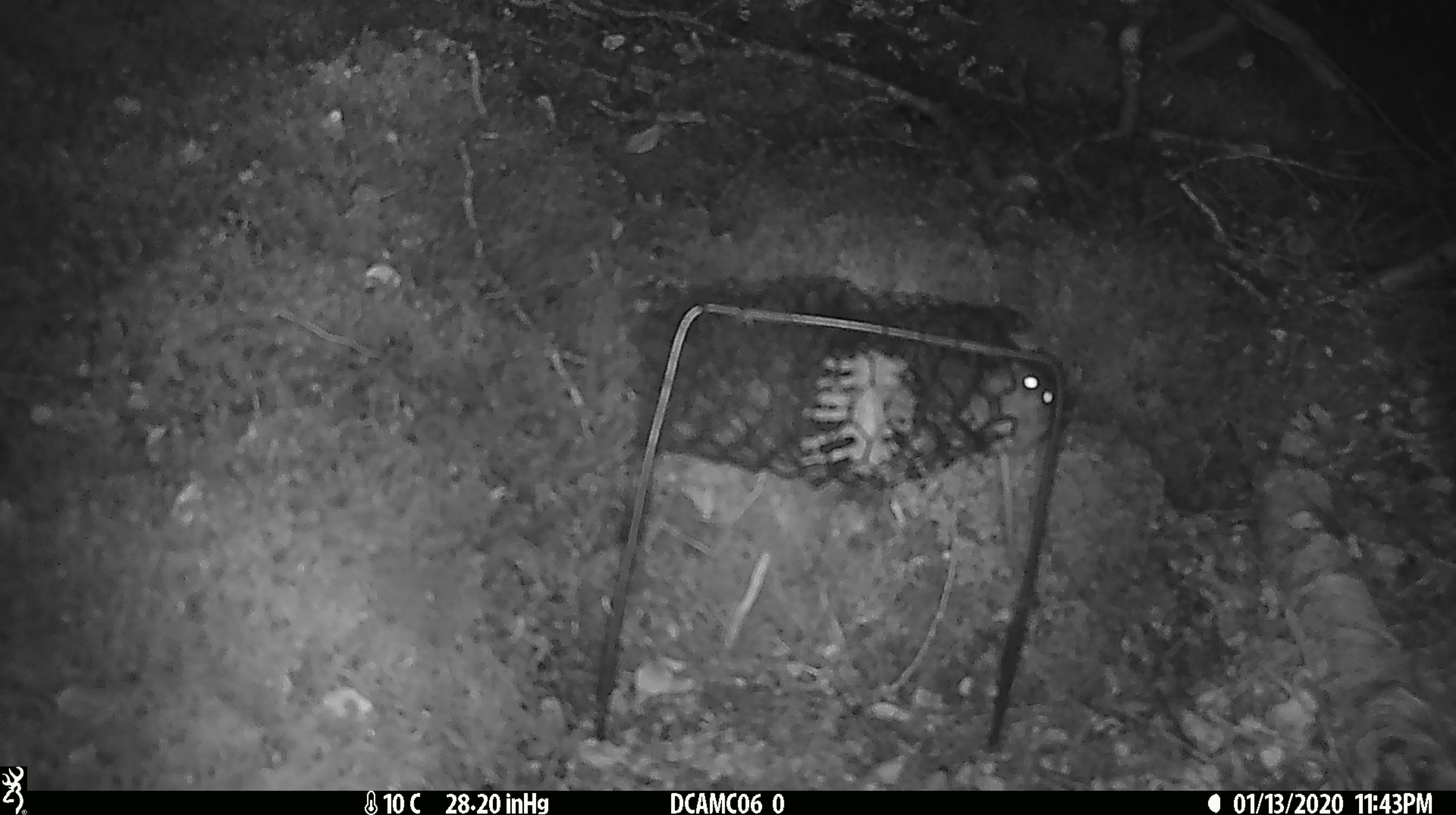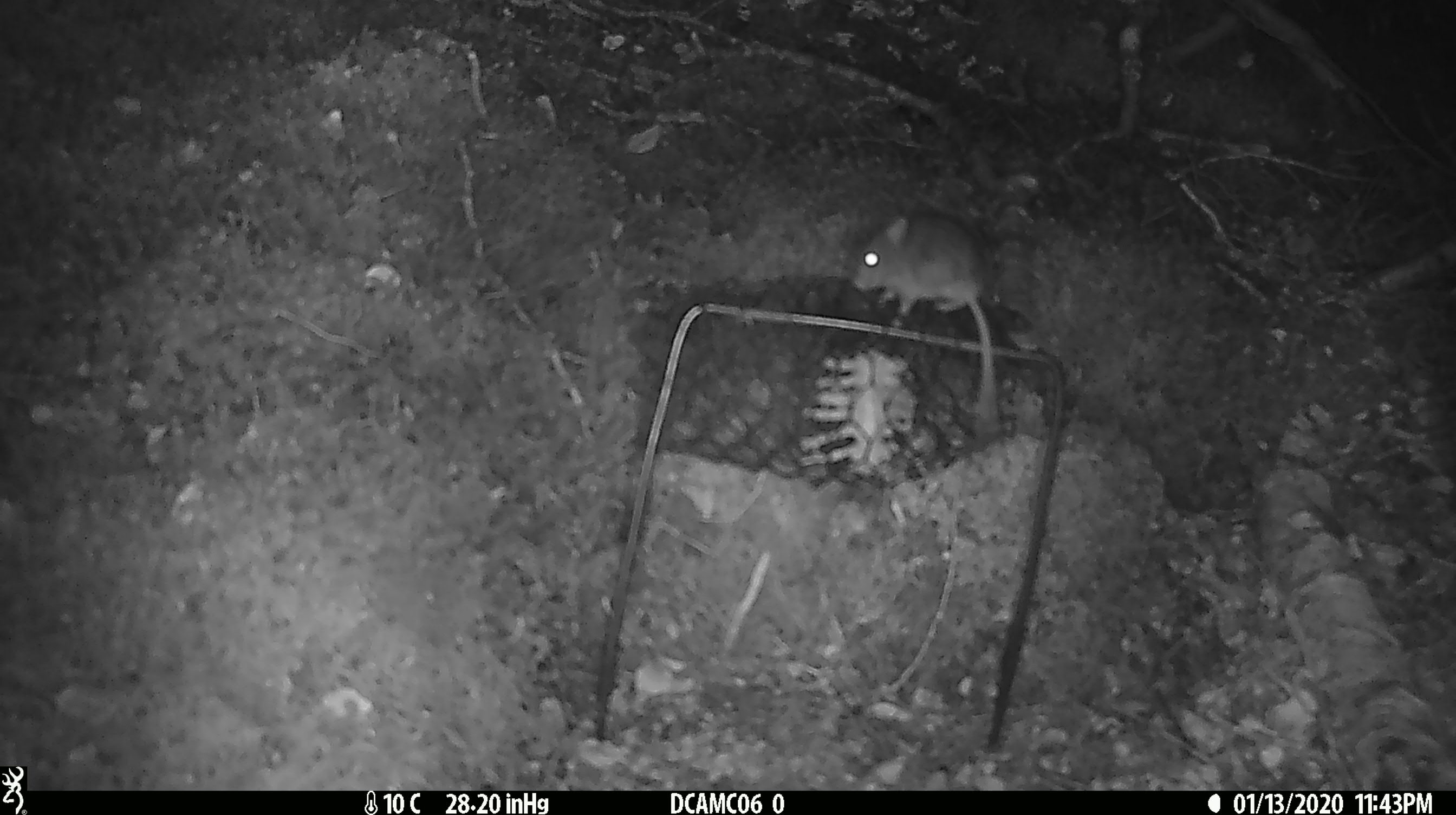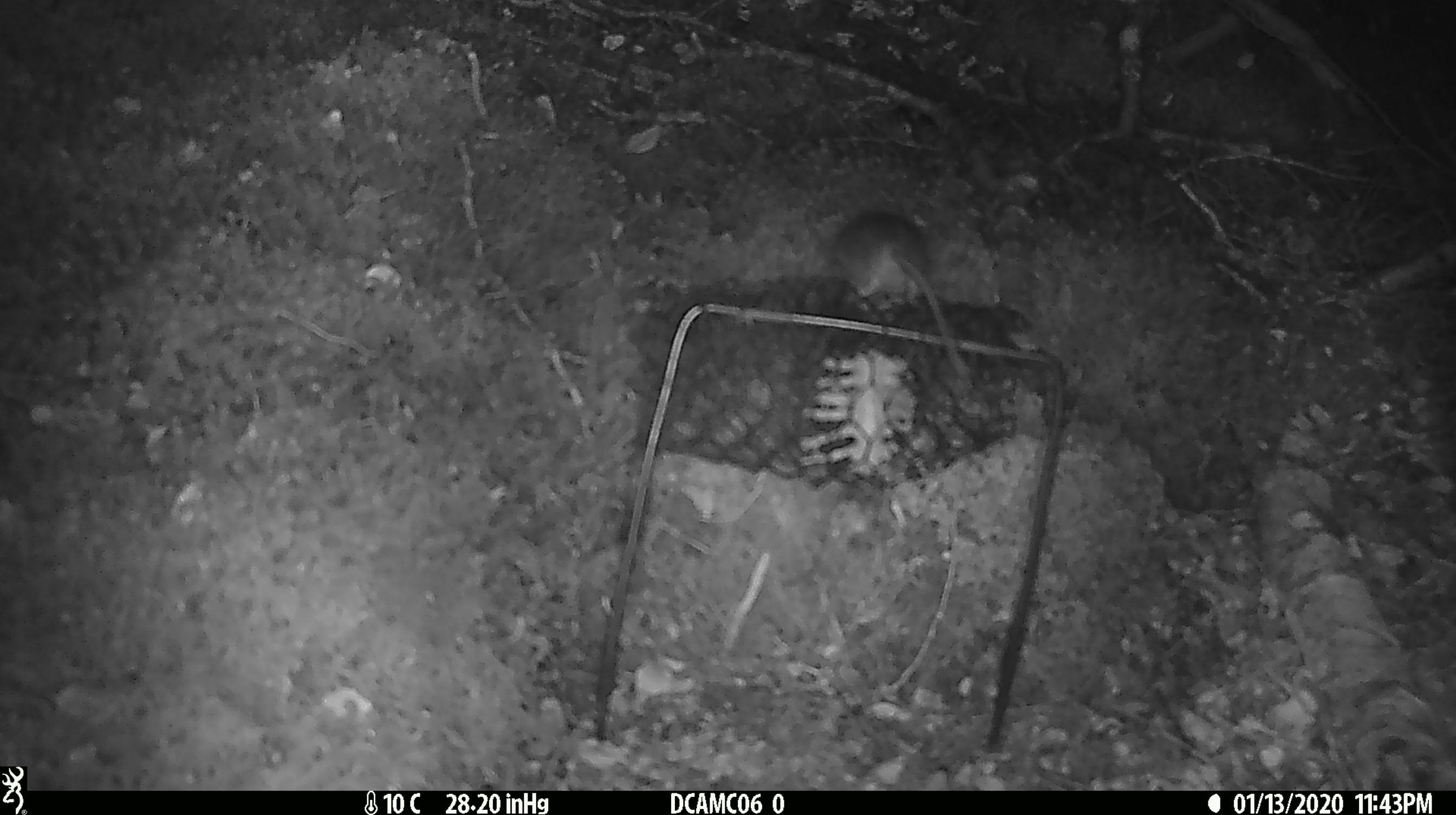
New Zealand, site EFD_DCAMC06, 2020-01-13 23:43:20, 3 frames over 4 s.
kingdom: Animalia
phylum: Chordata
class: Mammalia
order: Rodentia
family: Muridae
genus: Mus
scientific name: Mus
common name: mouse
Mouse (Mus).